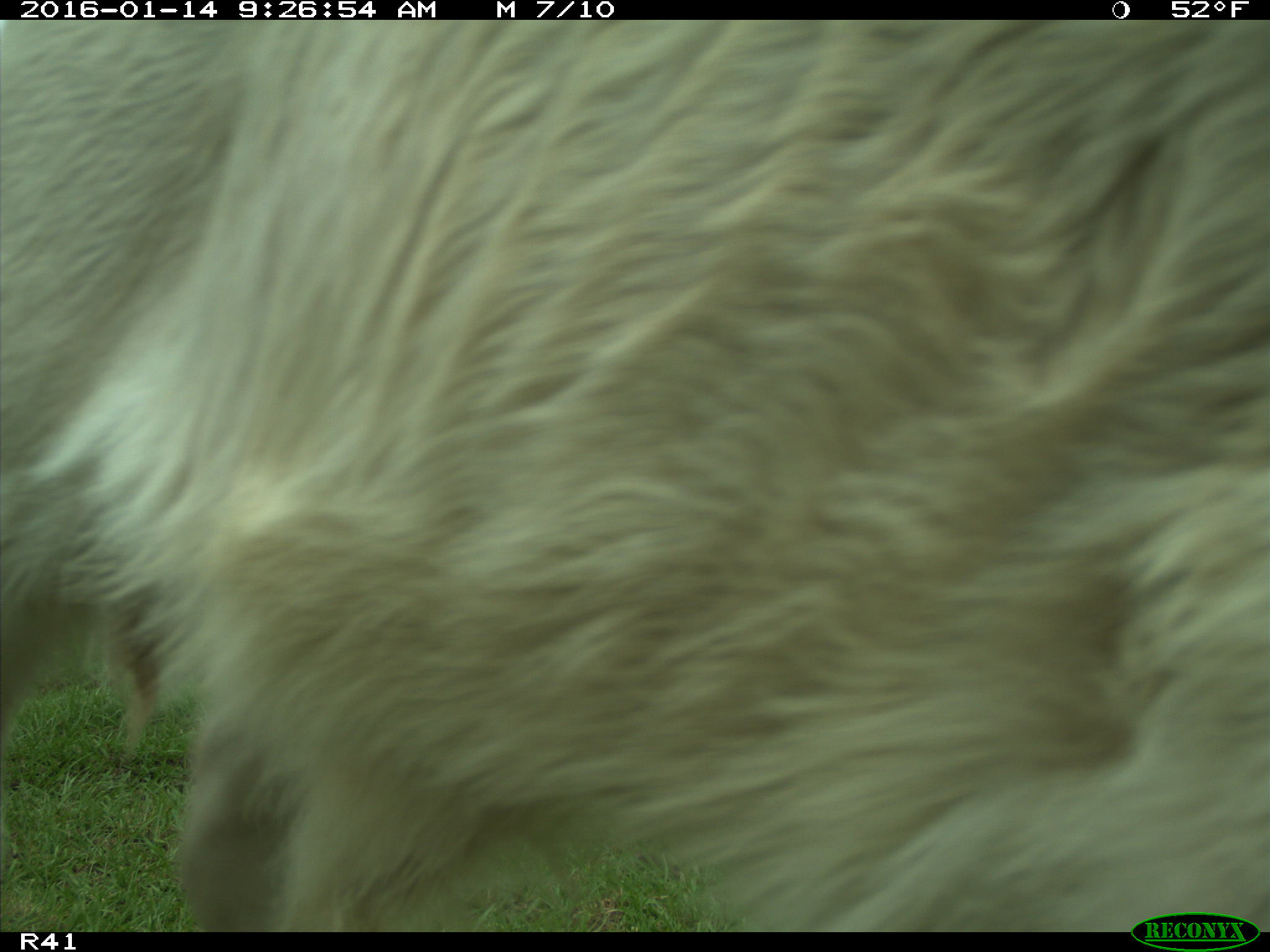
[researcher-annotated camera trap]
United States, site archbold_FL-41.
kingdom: Animalia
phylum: Chordata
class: Mammalia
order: Artiodactyla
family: Bovidae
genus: Bos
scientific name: Bos taurus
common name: domestic cow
Bos taurus (domestic cow).